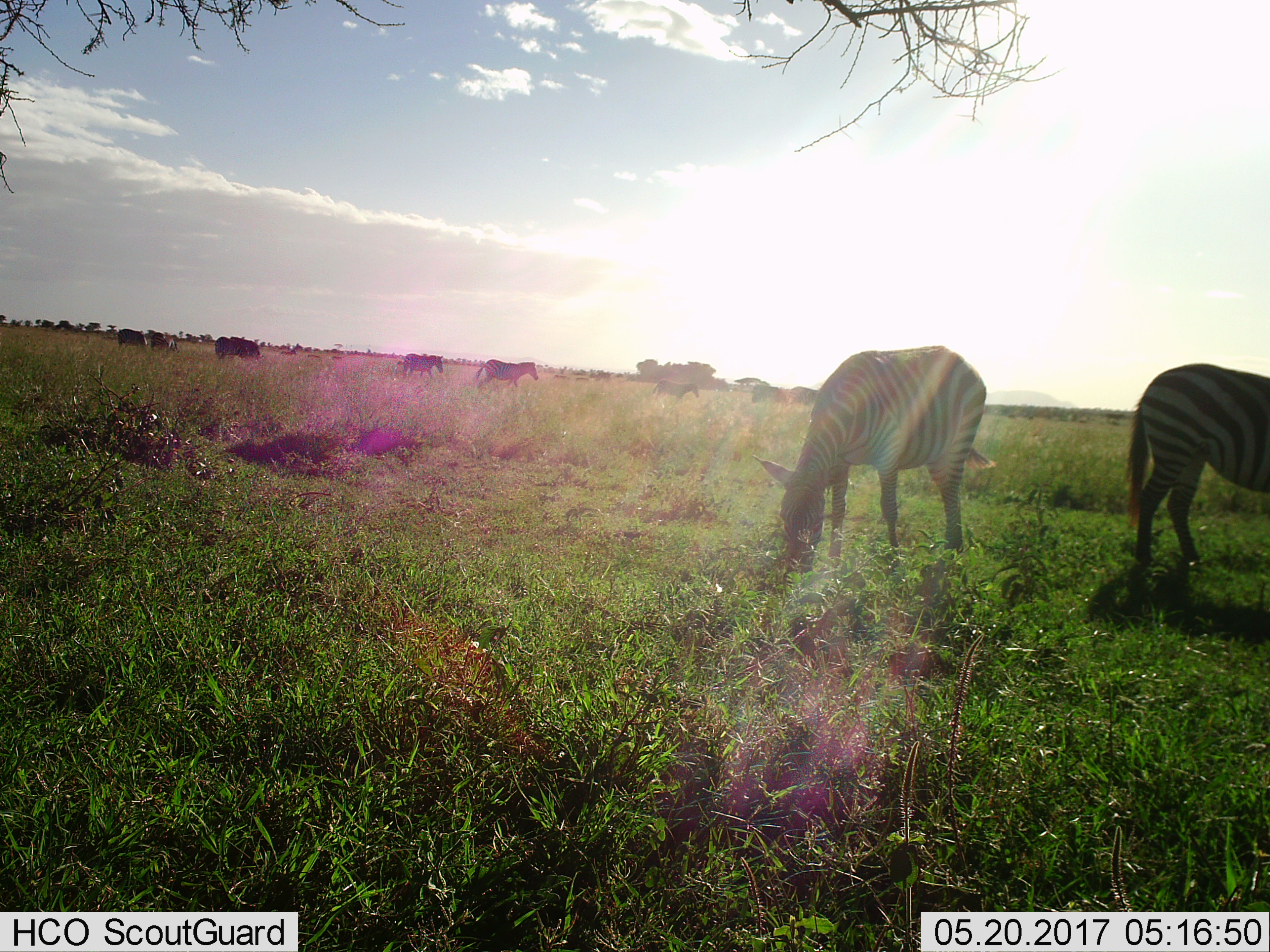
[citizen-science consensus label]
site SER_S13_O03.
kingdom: Animalia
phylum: Chordata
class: Mammalia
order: Perissodactyla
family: Equidae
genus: Equus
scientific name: Equus quagga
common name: plains zebra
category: zebraplains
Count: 8.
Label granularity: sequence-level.